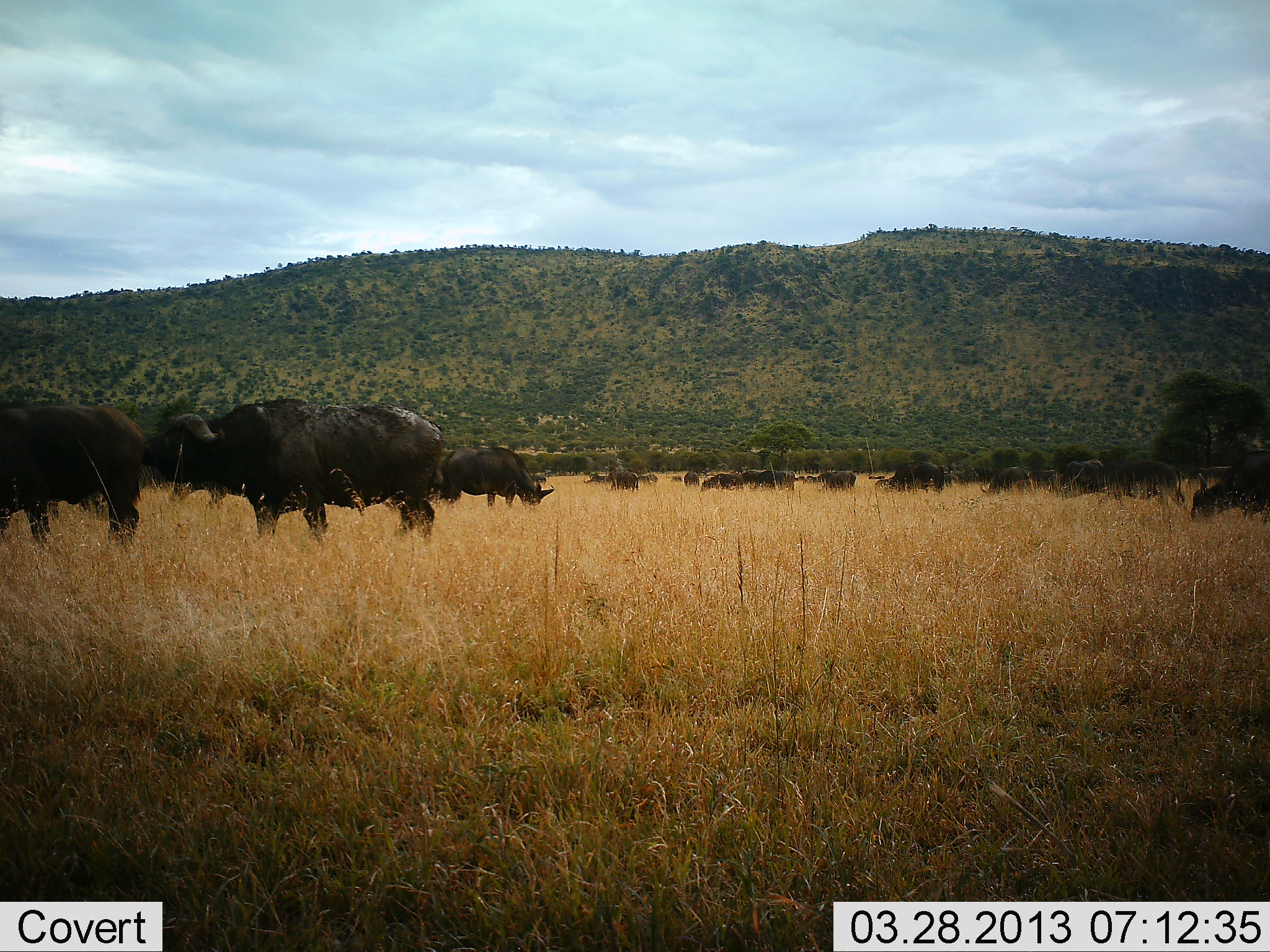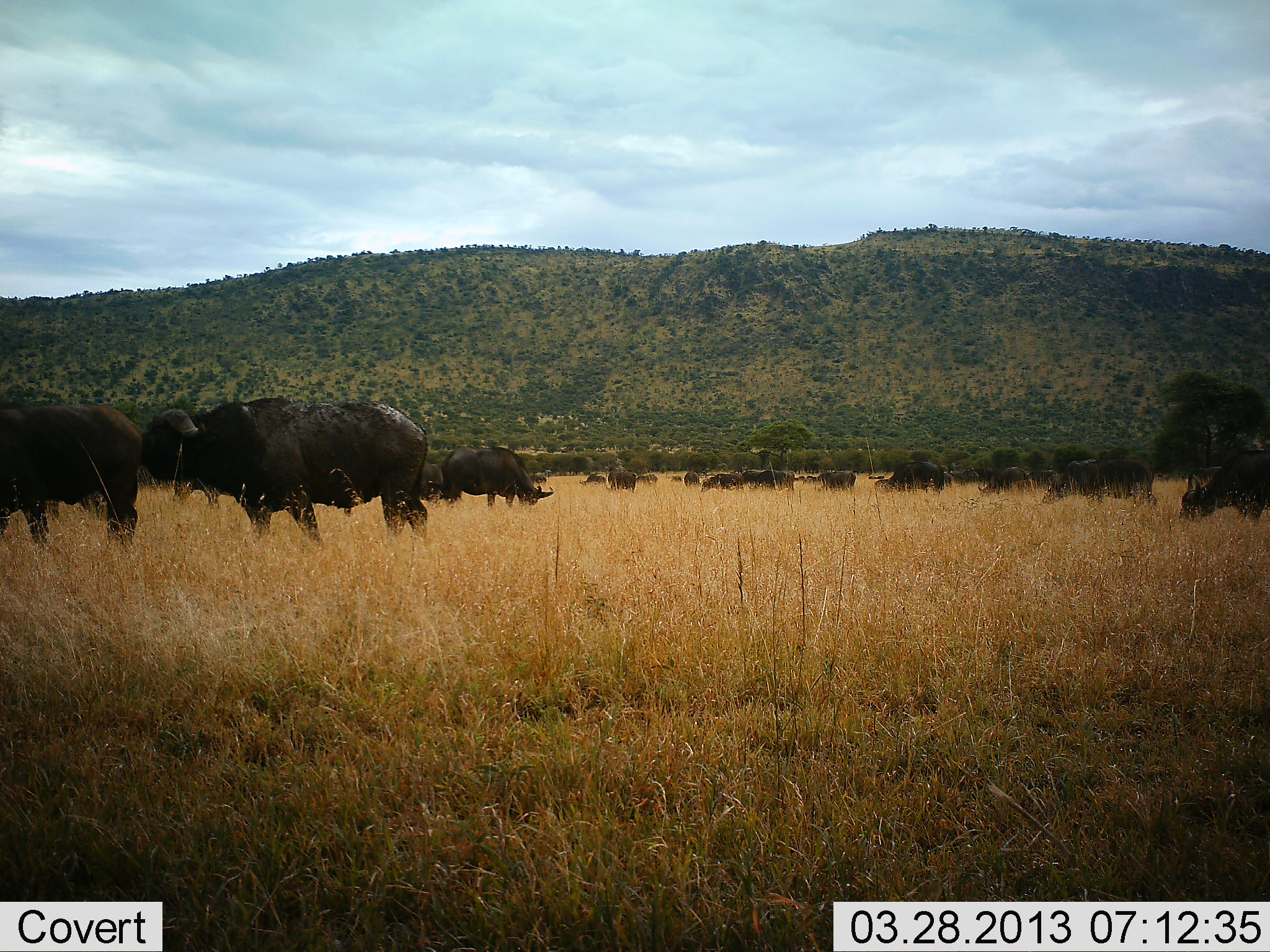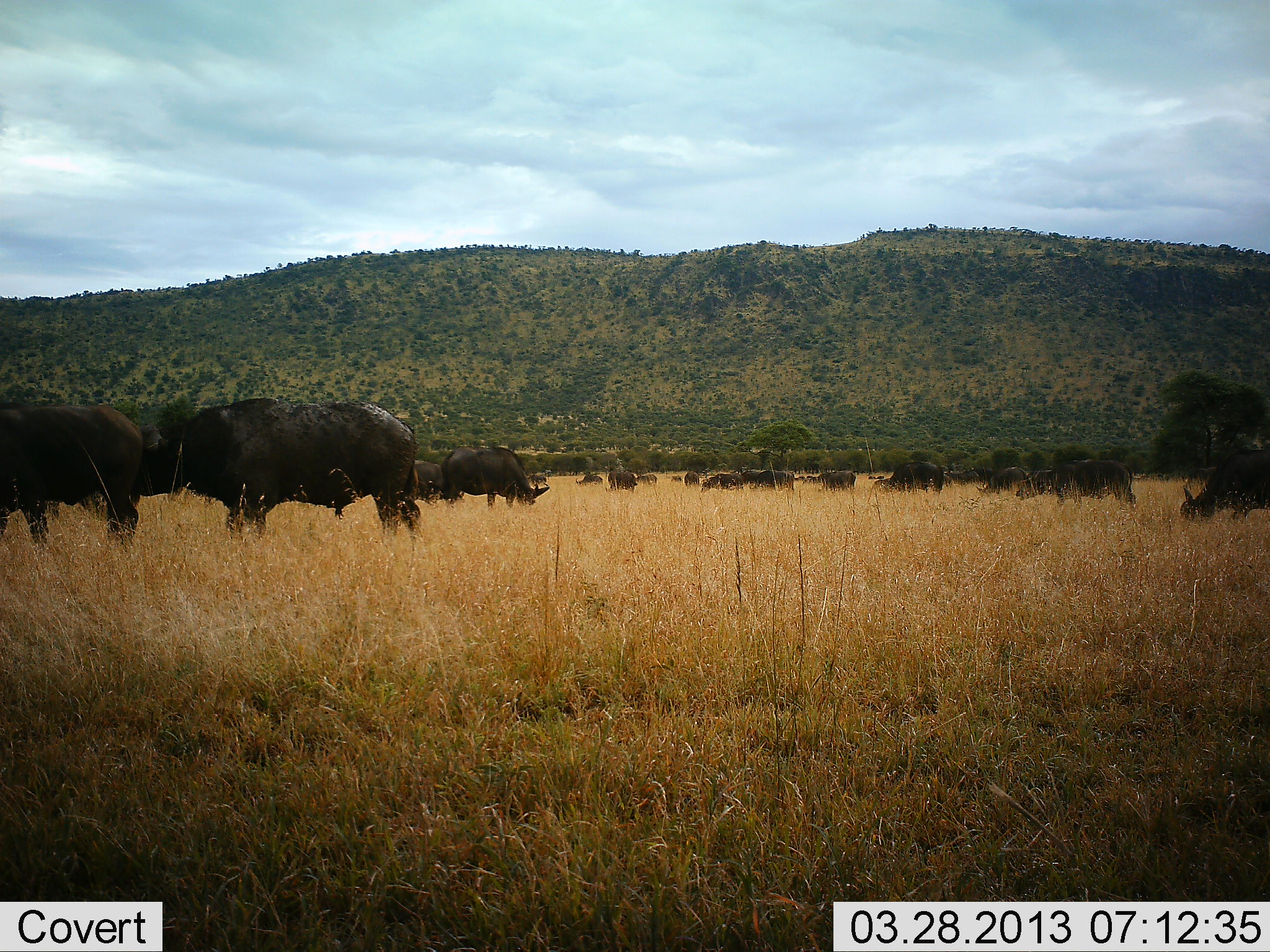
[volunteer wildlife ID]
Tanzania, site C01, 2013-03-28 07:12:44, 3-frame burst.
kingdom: Animalia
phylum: Chordata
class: Mammalia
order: Artiodactyla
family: Bovidae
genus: Syncerus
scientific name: Syncerus caffer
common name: cape buffalo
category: buffalo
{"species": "buffalo (cape buffalo) (Syncerus caffer)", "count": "11-50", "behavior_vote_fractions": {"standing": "48%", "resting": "0%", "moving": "48%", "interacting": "0%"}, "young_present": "0%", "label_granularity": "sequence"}